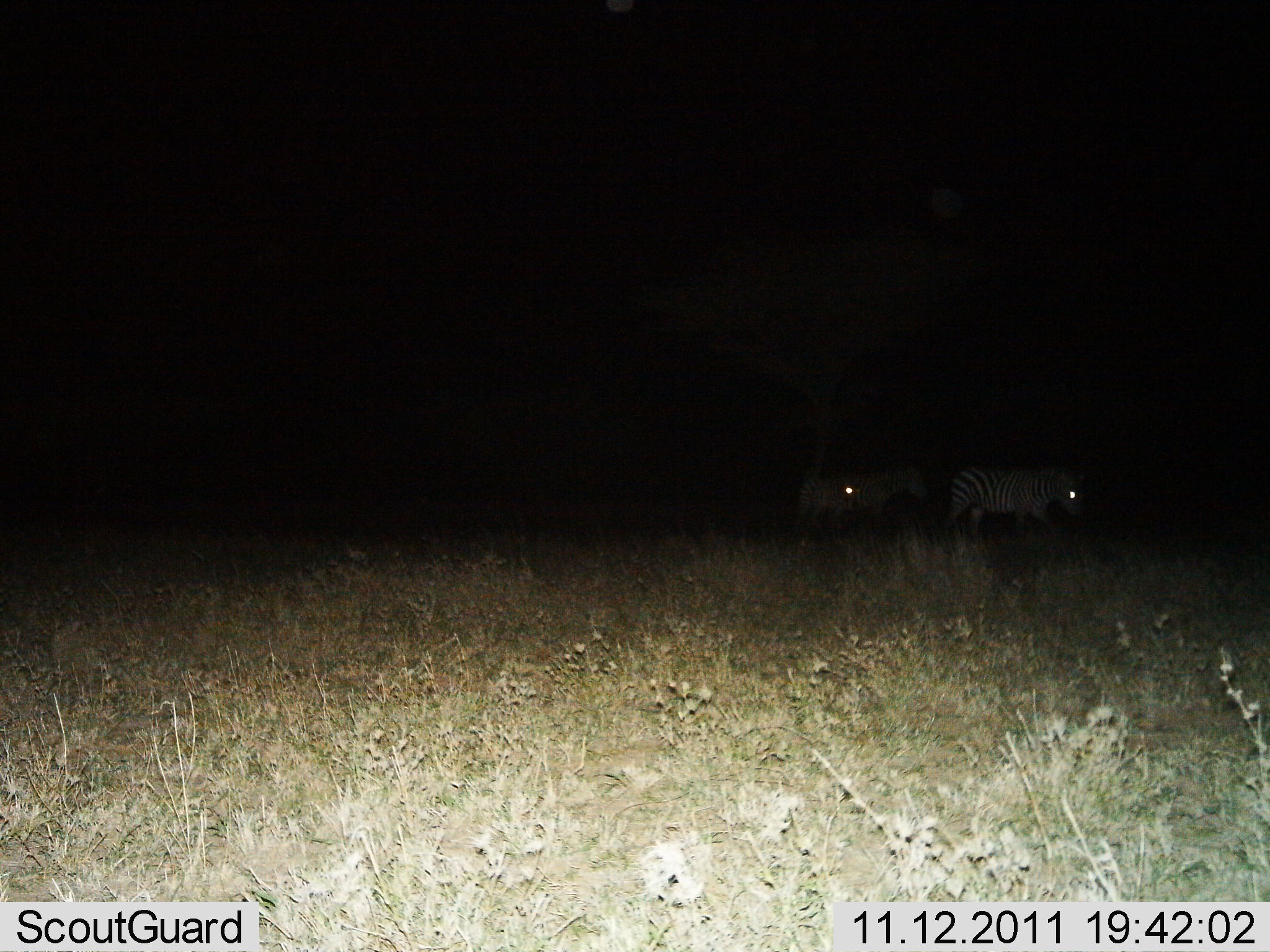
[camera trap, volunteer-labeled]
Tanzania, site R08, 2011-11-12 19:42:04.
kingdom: Animalia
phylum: Chordata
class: Mammalia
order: Perissodactyla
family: Equidae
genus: Equus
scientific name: Equus quagga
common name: plains zebra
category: zebra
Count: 2.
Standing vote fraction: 58%.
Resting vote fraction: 0%.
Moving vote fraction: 42%.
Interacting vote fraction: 0%.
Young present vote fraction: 0%.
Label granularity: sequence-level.